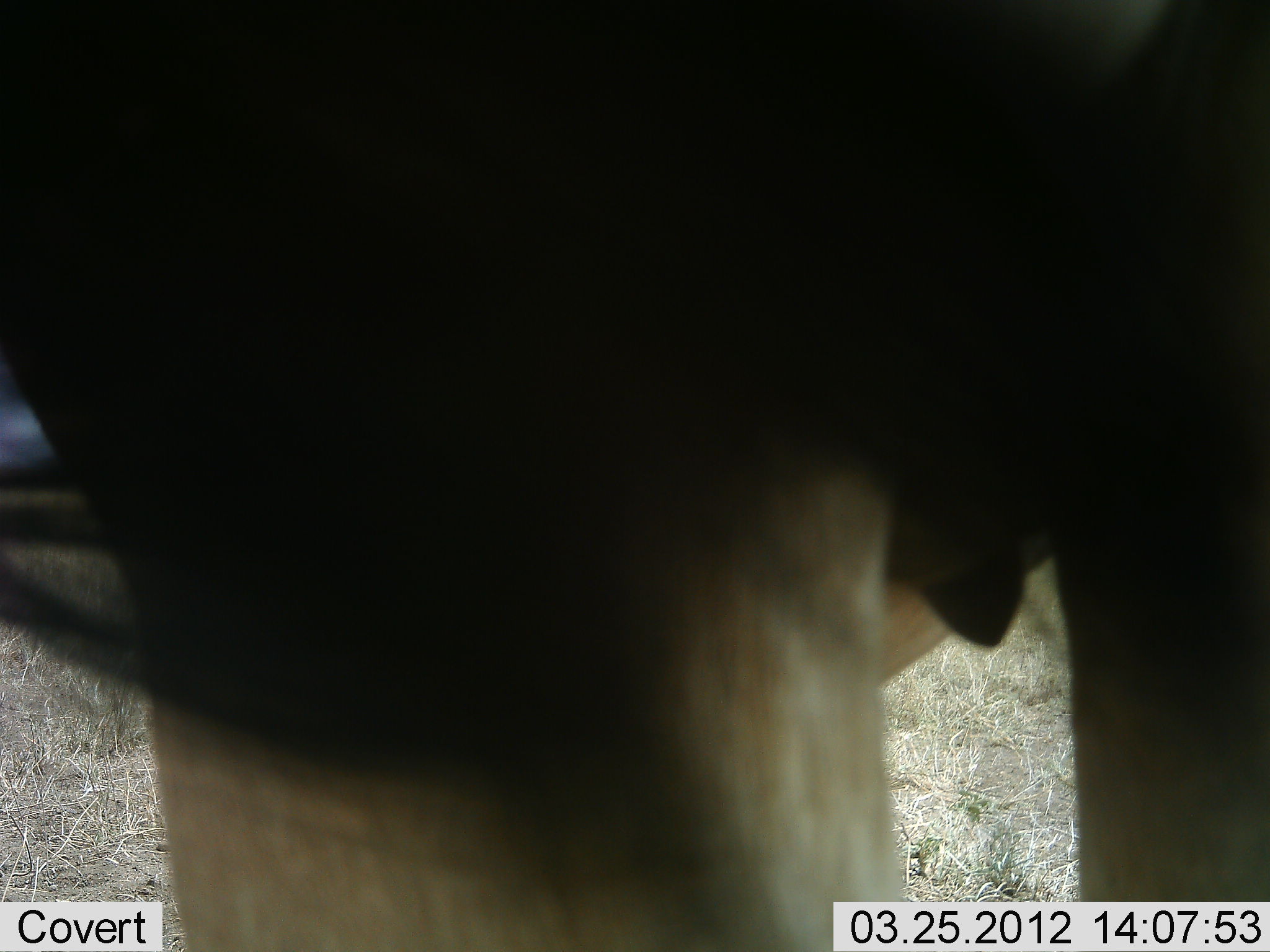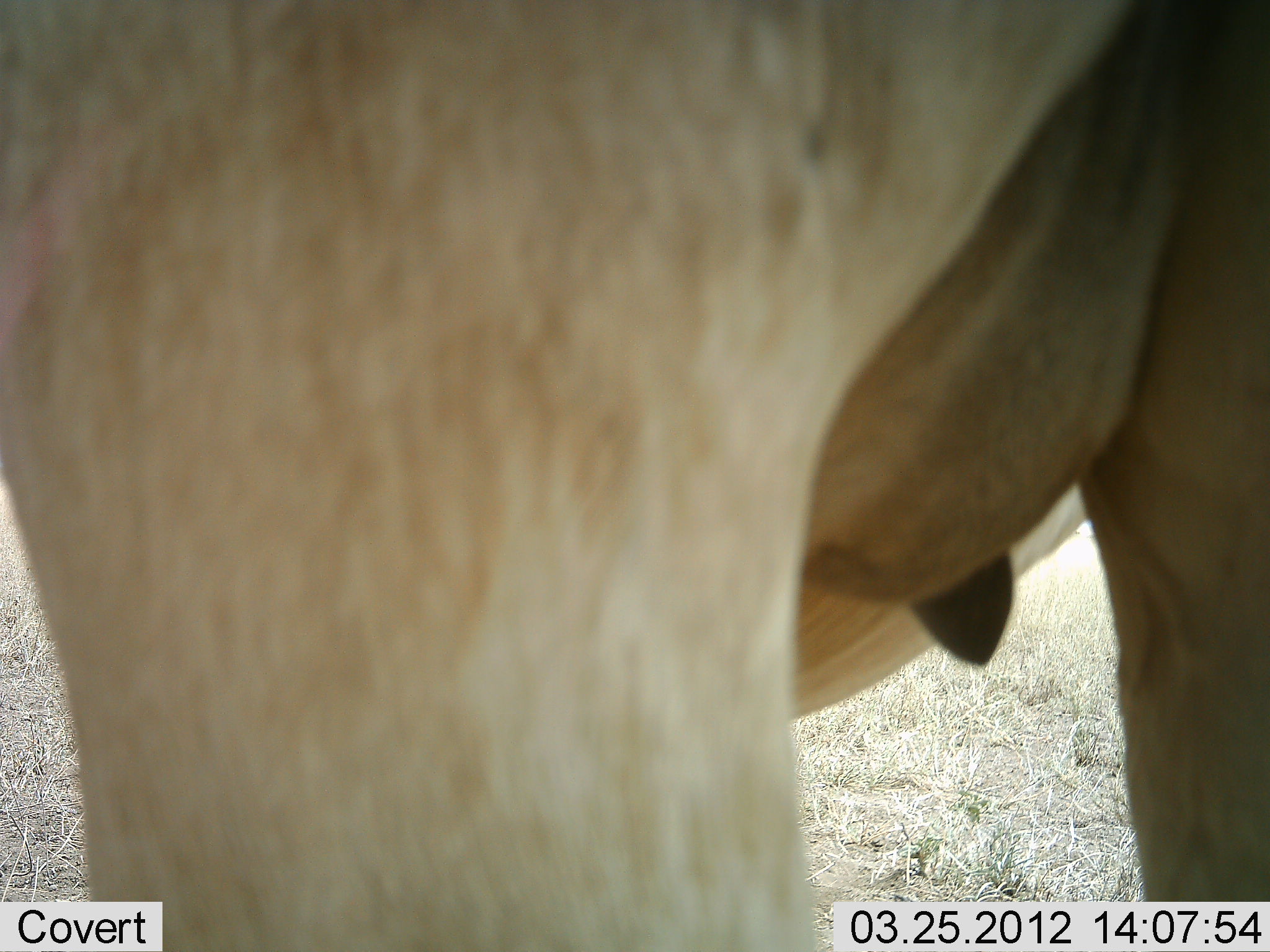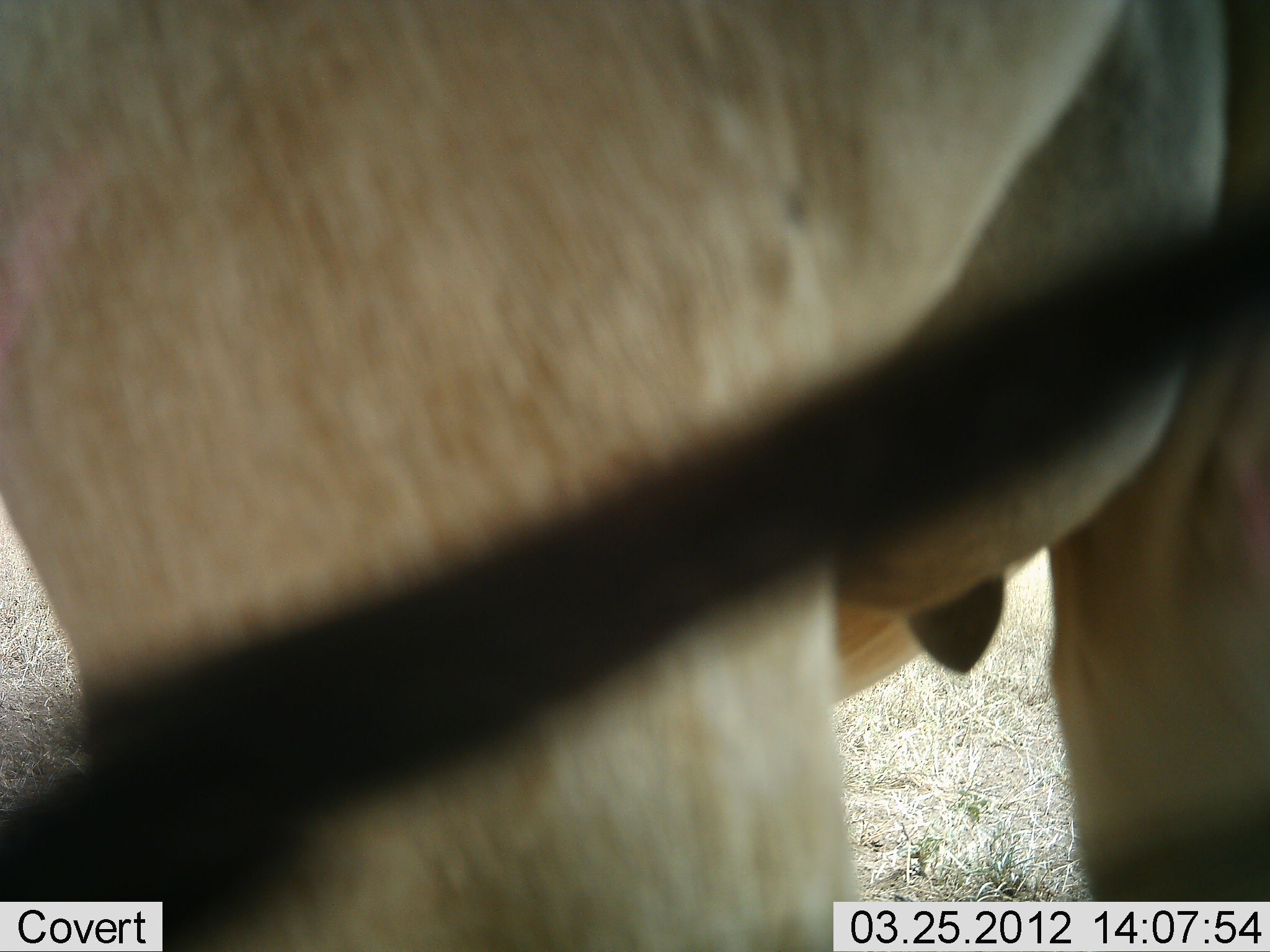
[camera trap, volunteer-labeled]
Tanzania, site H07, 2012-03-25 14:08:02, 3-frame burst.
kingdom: Animalia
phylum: Chordata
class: Mammalia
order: Artiodactyla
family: Bovidae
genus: Alcelaphus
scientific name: Alcelaphus buselaphus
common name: hartebeest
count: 1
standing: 100%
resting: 0%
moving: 0%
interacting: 0%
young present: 0%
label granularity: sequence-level